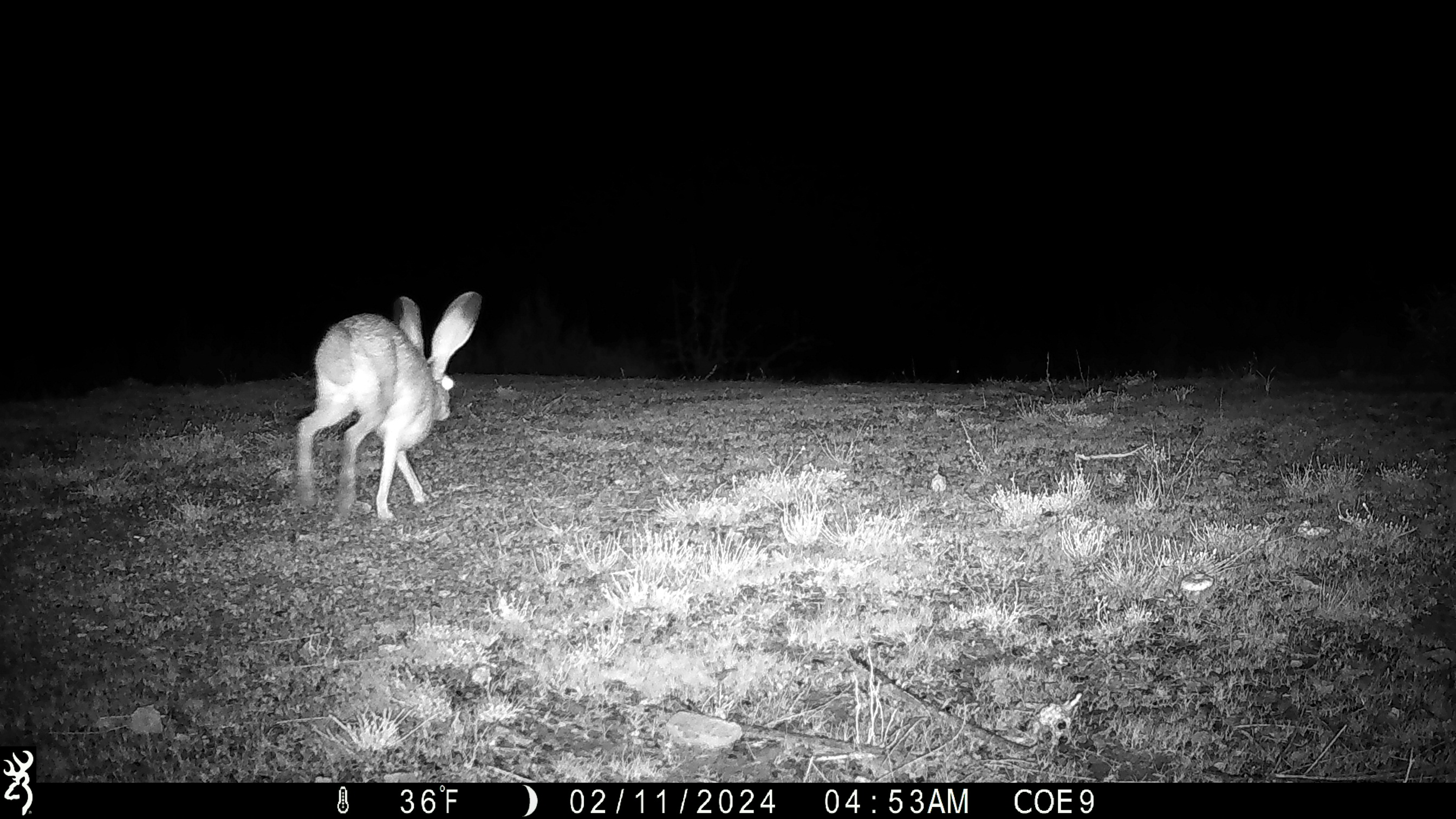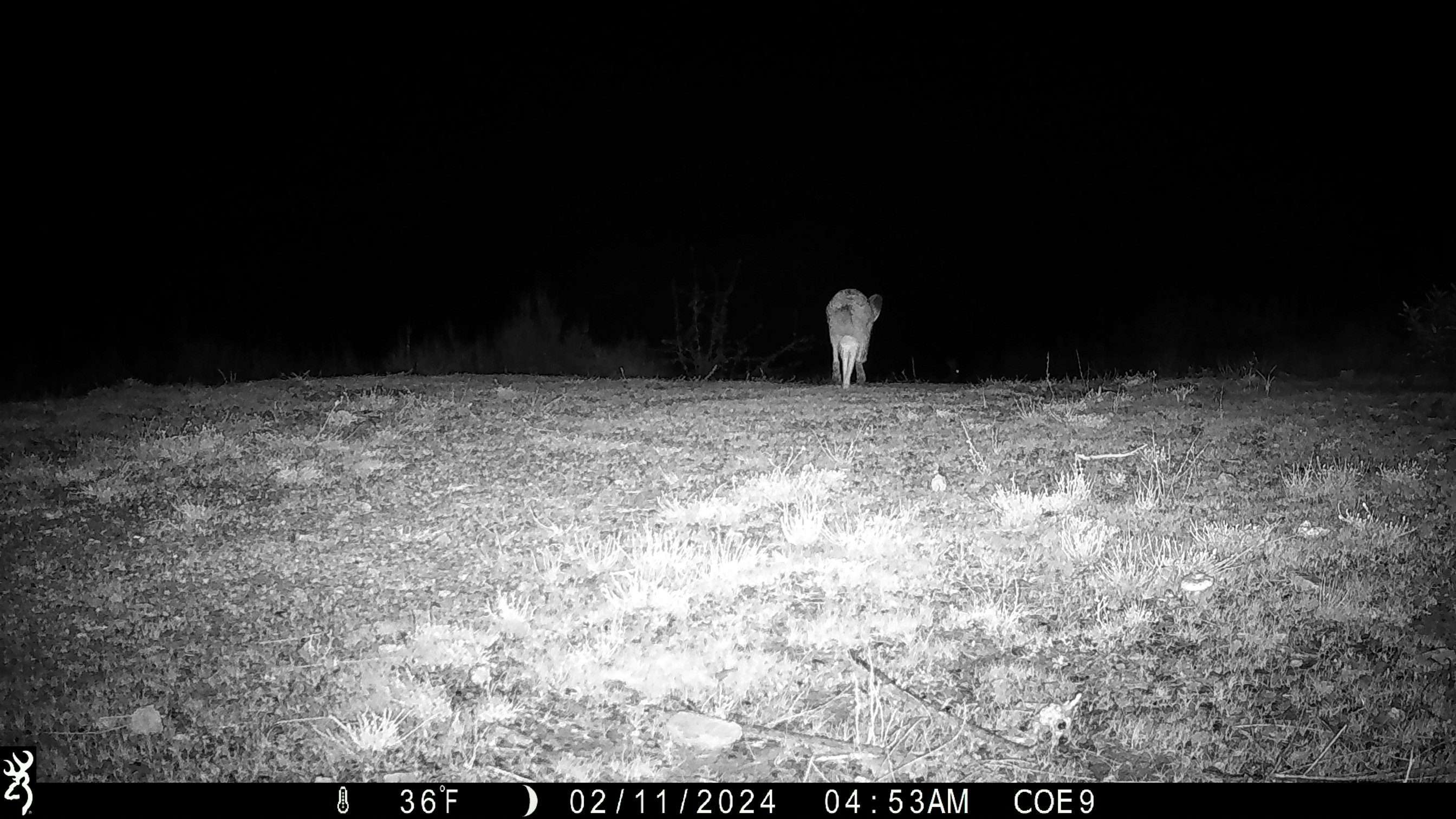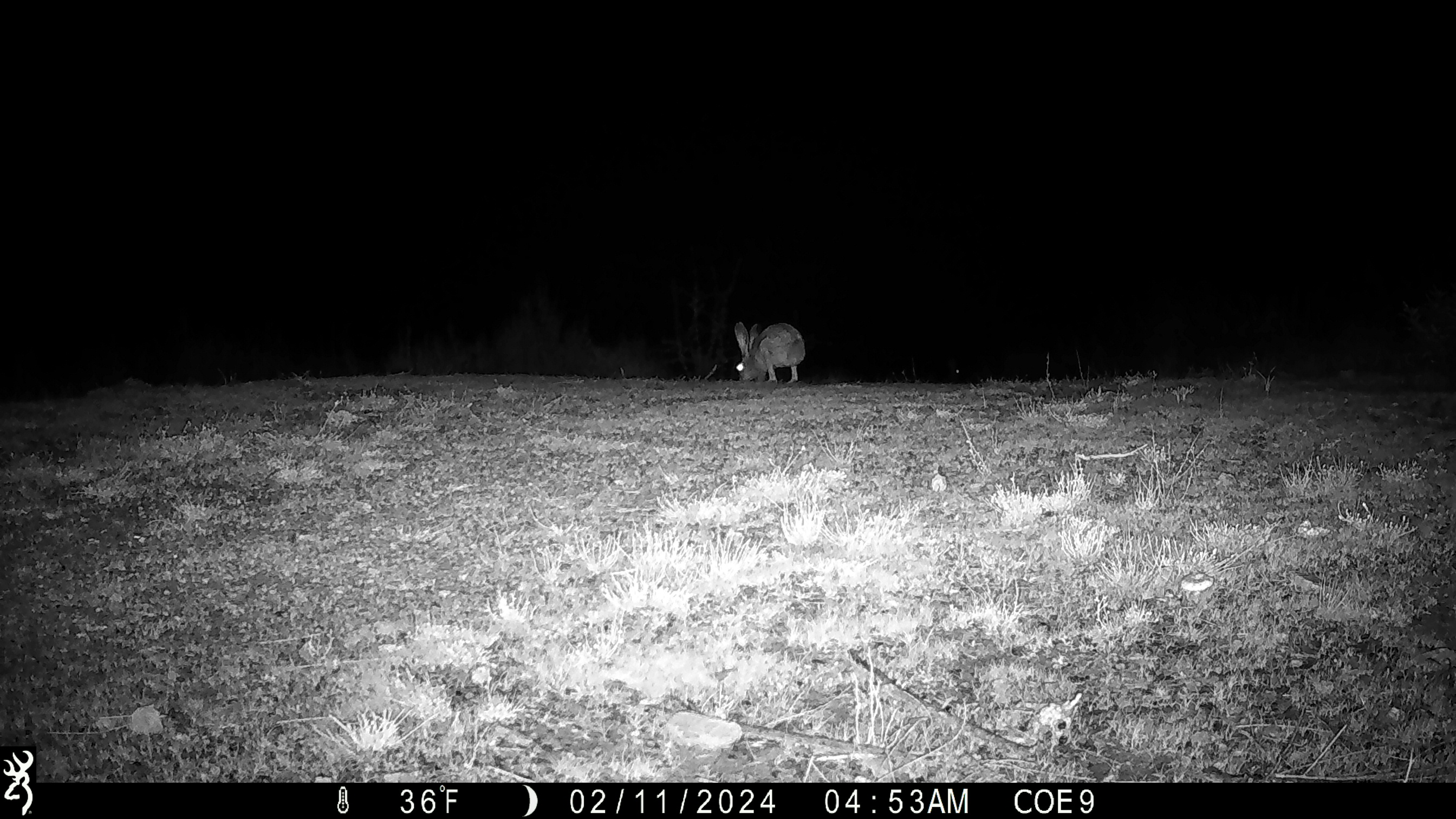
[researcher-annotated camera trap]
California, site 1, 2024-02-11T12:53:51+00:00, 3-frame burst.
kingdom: Animalia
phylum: Chordata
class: Mammalia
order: Lagomorpha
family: Leporidae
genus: Lepus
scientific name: Lepus californicus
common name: black-tailed jackrabbit